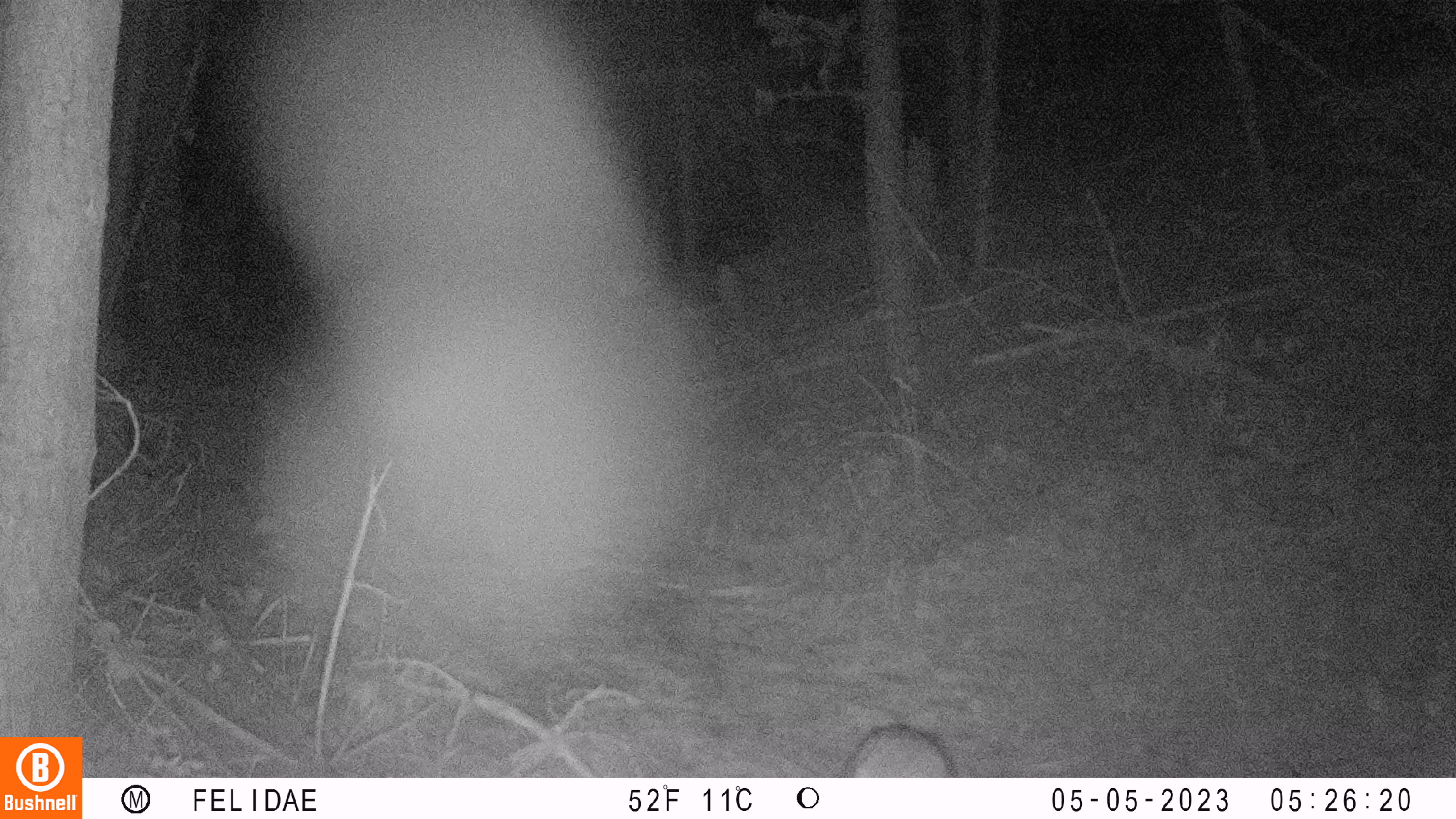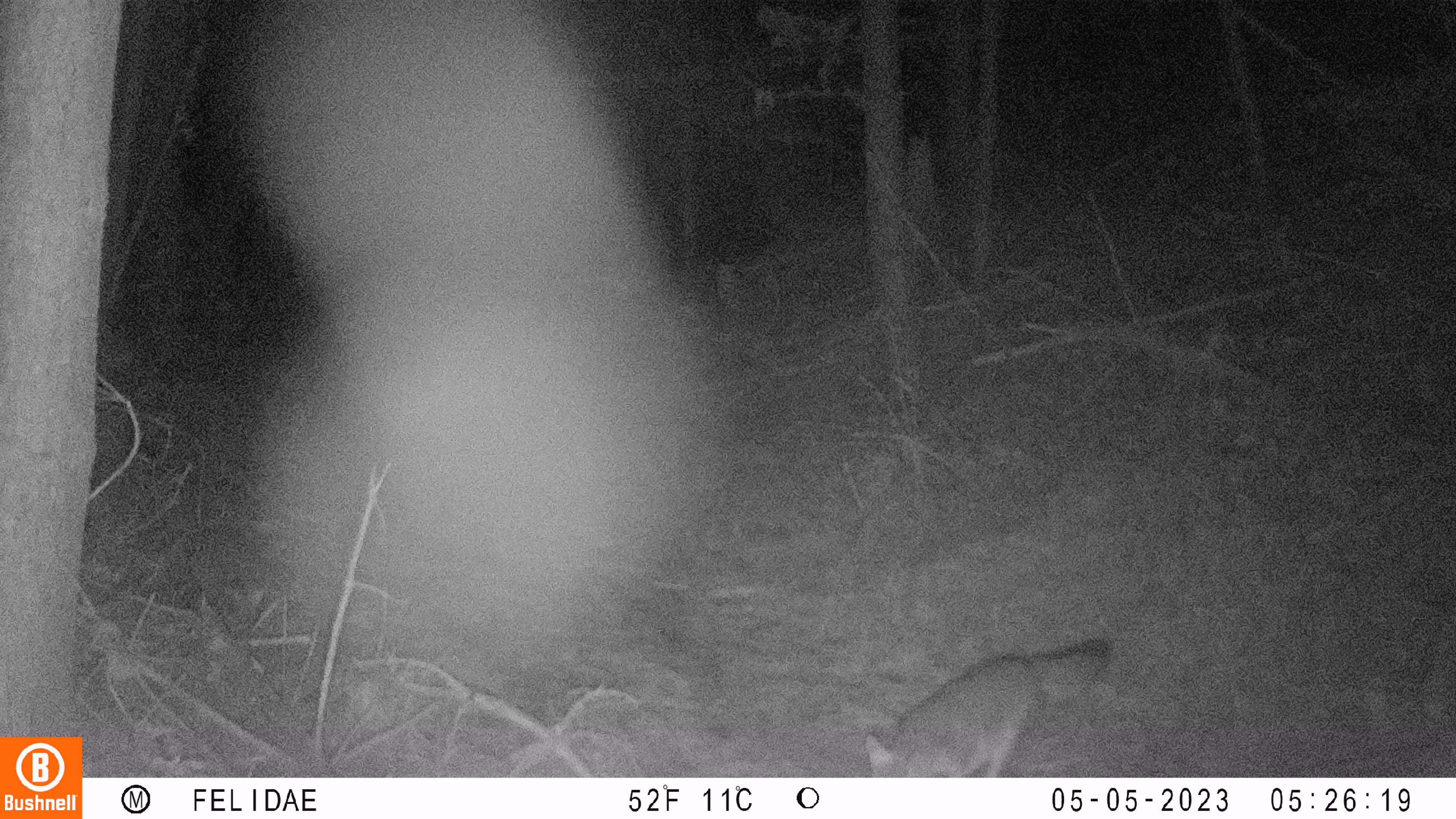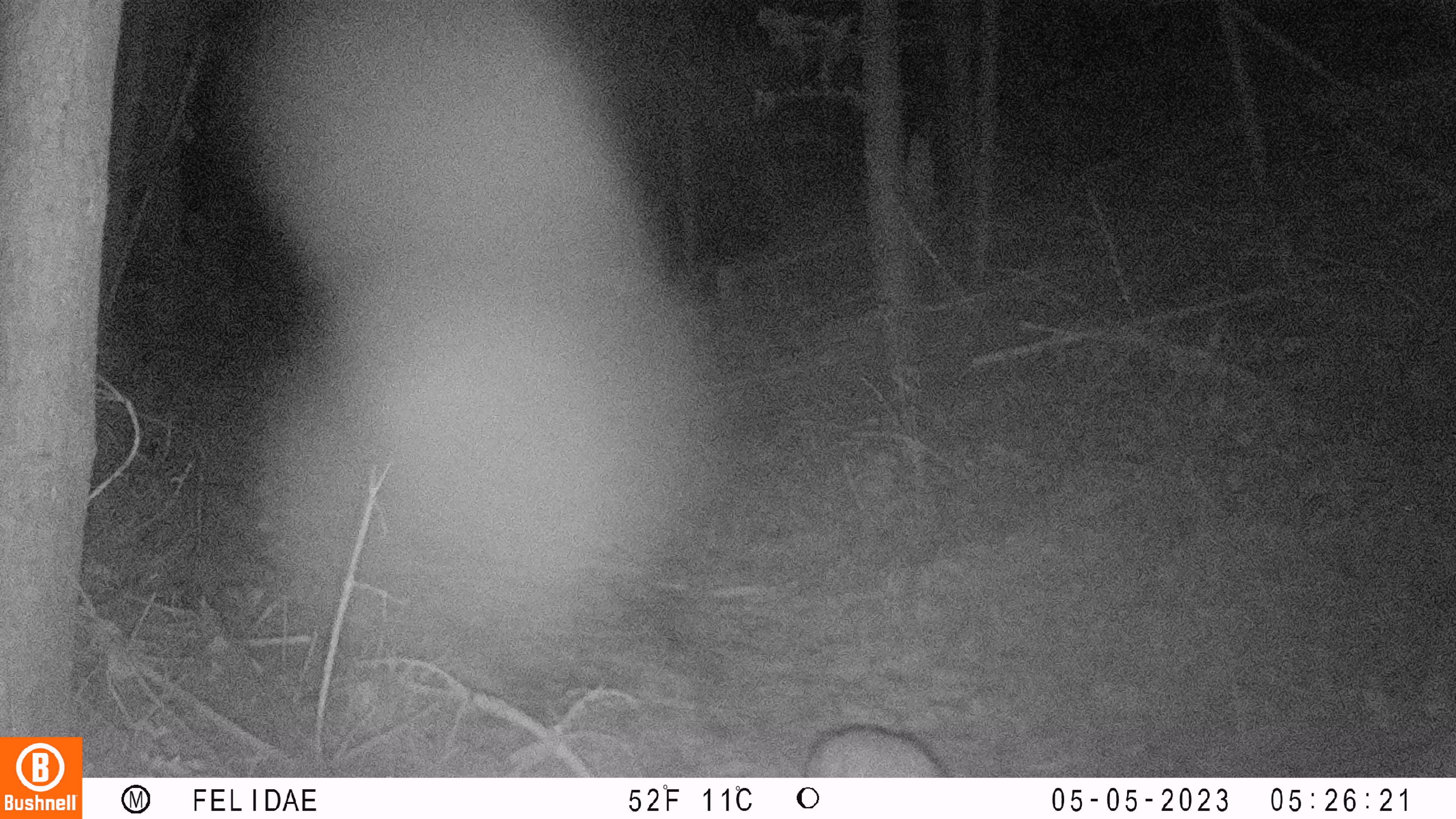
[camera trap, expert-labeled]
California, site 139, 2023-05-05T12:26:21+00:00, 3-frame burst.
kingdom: Animalia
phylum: Chordata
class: Mammalia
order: Carnivora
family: Canidae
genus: Urocyon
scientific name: Urocyon cinereoargenteus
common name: gray fox